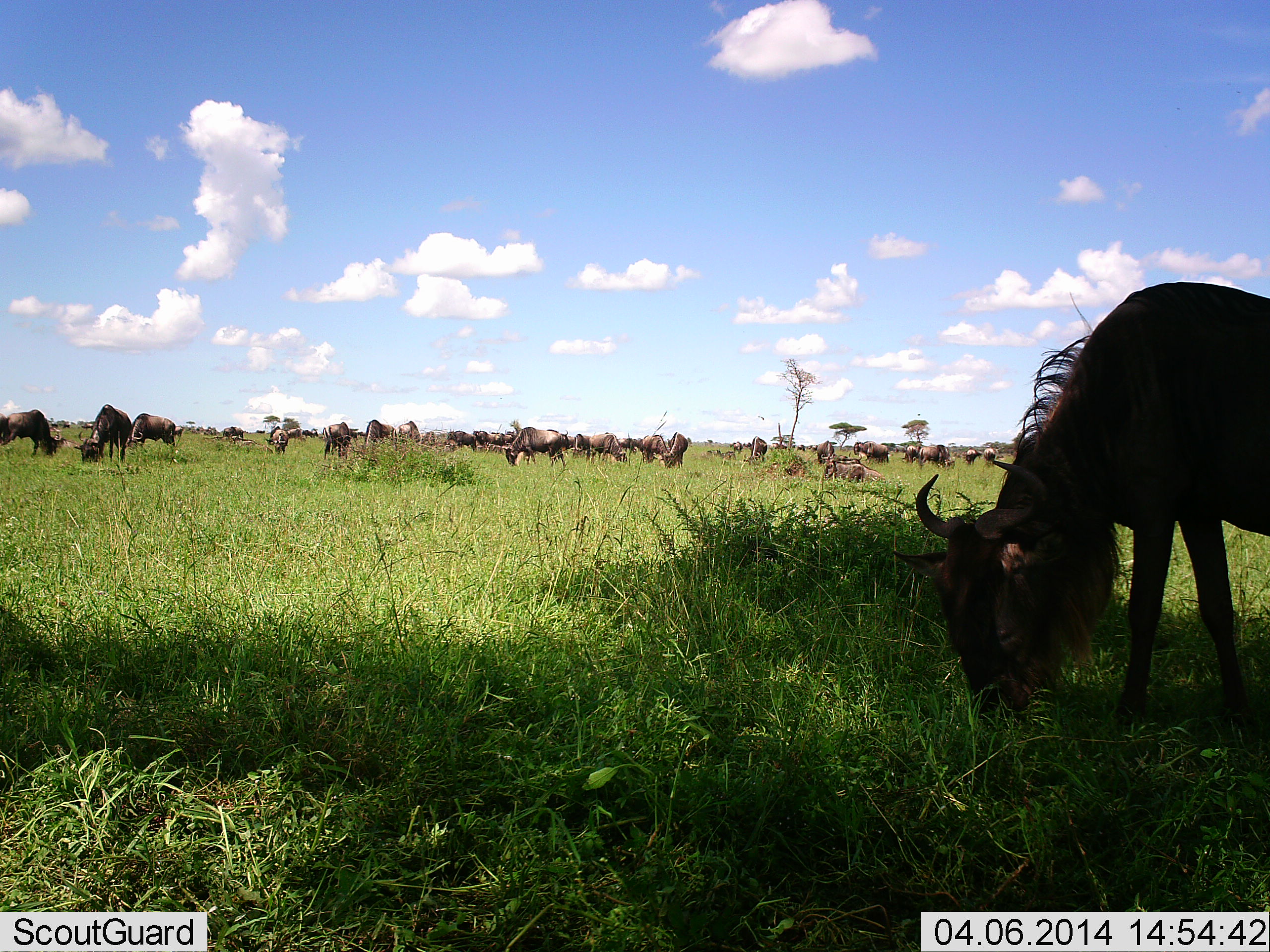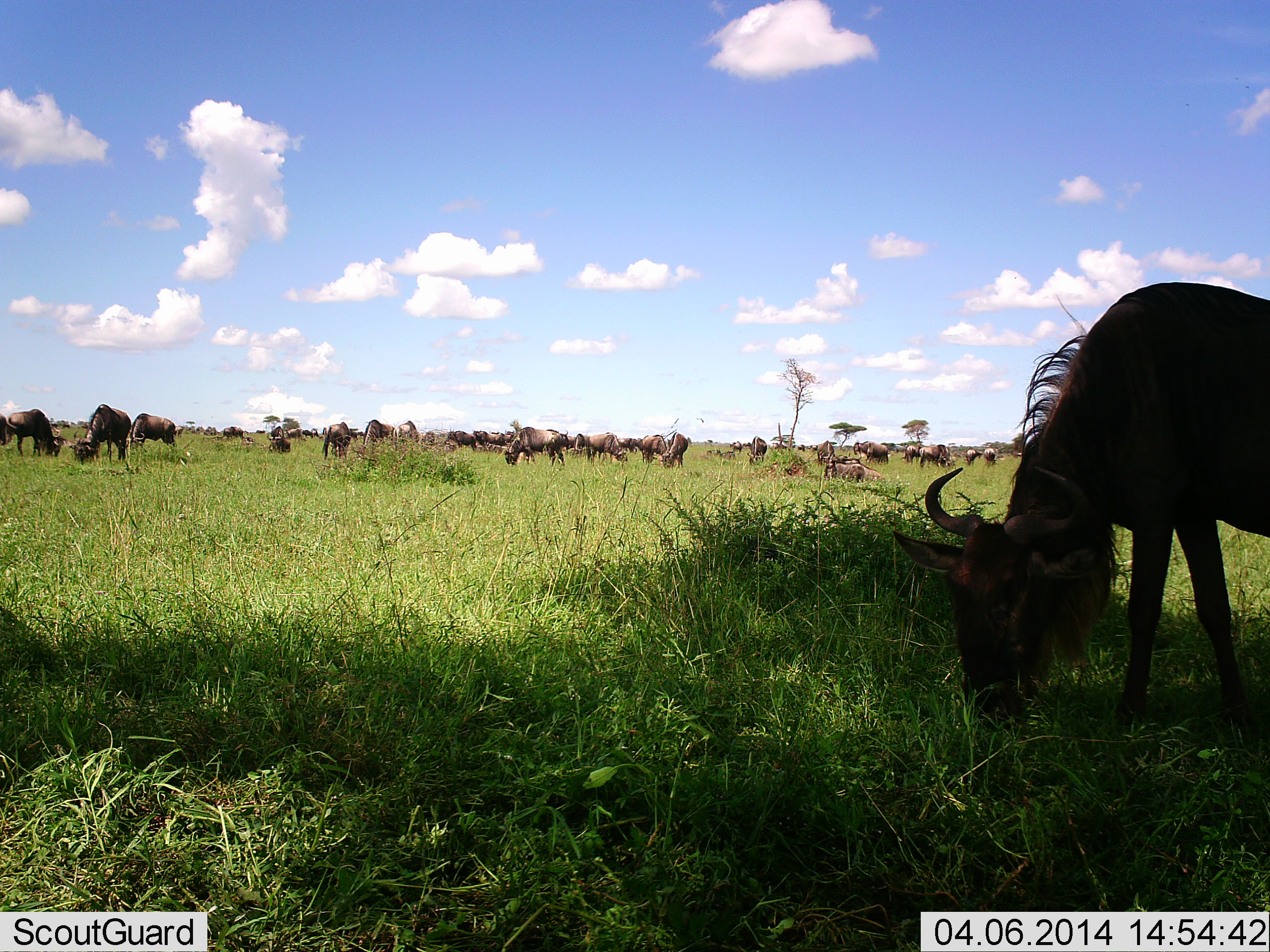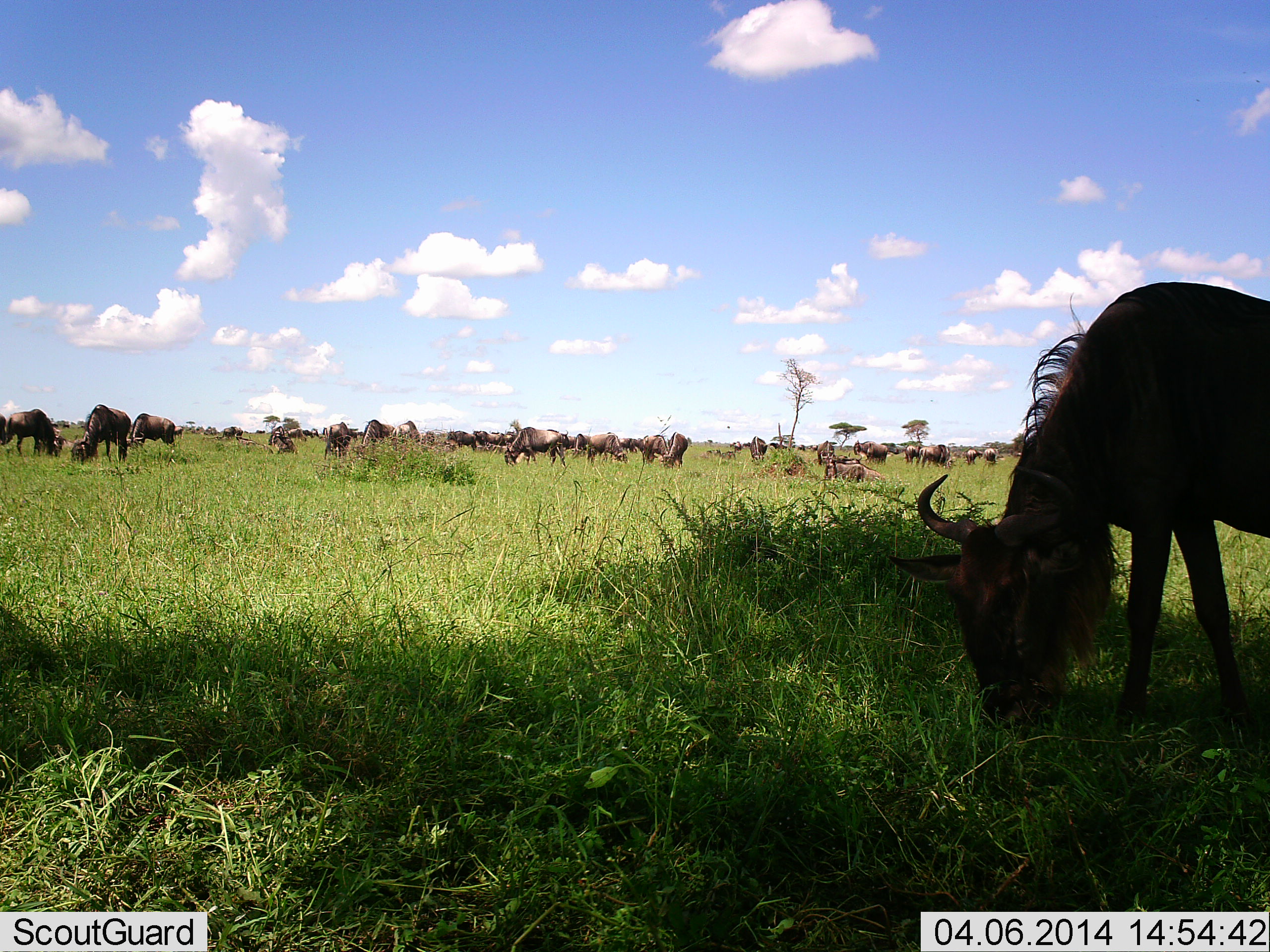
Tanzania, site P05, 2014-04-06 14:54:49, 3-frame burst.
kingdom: Animalia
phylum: Chordata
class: Mammalia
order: Artiodactyla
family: Bovidae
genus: Connochaetes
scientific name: Connochaetes taurinus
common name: blue wildebeest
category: wildebeest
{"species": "wildebeest (blue wildebeest) (Connochaetes taurinus)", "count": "51+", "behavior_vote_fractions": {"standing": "20%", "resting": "0%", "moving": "10%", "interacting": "10%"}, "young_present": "0%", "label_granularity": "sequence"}